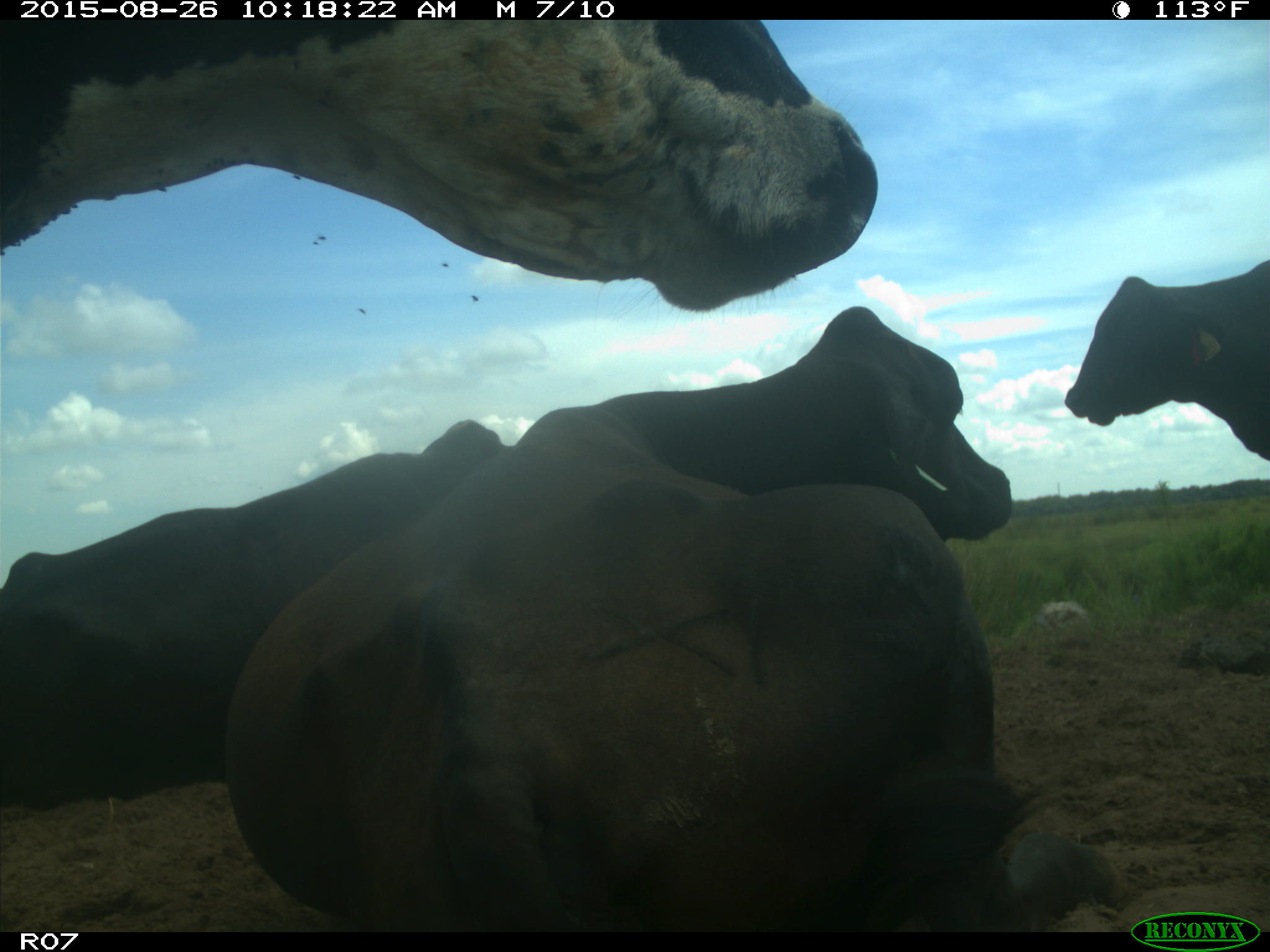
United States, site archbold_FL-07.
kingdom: Animalia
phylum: Chordata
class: Mammalia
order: Artiodactyla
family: Bovidae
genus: Bos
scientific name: Bos taurus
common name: domestic cow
Bos taurus (domestic cow).